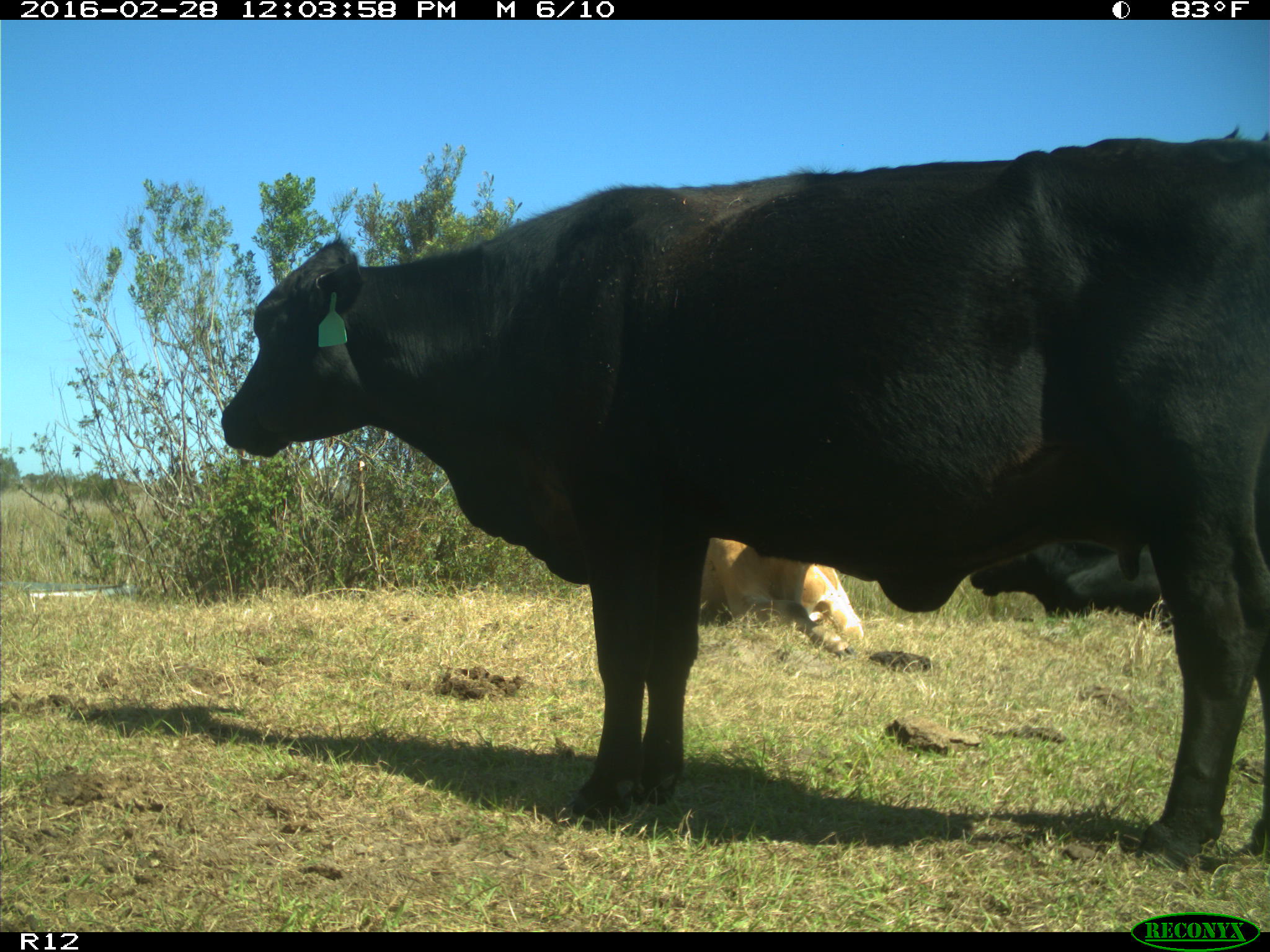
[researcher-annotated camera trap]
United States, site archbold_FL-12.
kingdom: Animalia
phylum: Chordata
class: Mammalia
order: Artiodactyla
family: Bovidae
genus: Bos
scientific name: Bos taurus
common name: domestic cow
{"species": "Bos taurus (domestic cow)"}